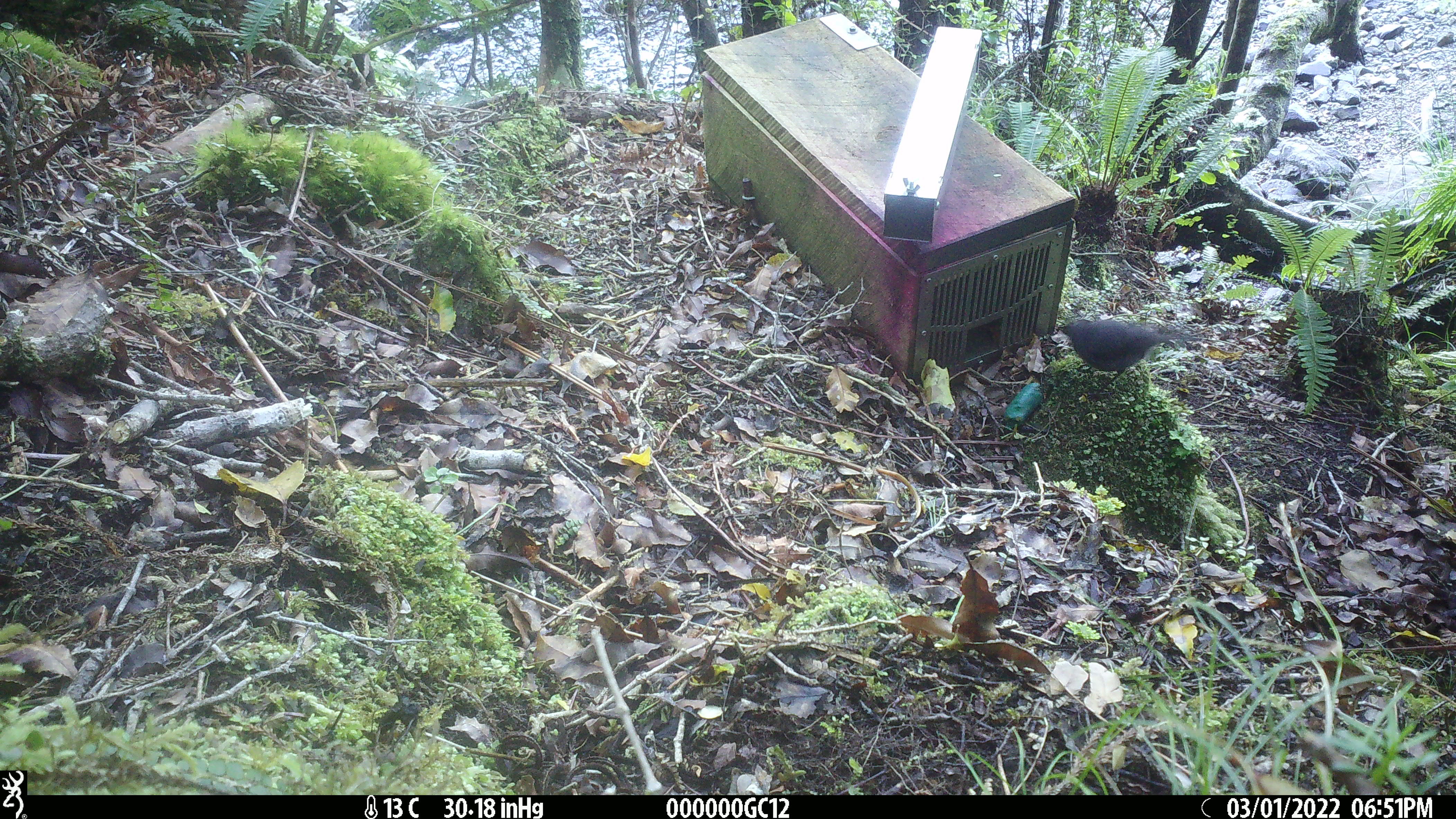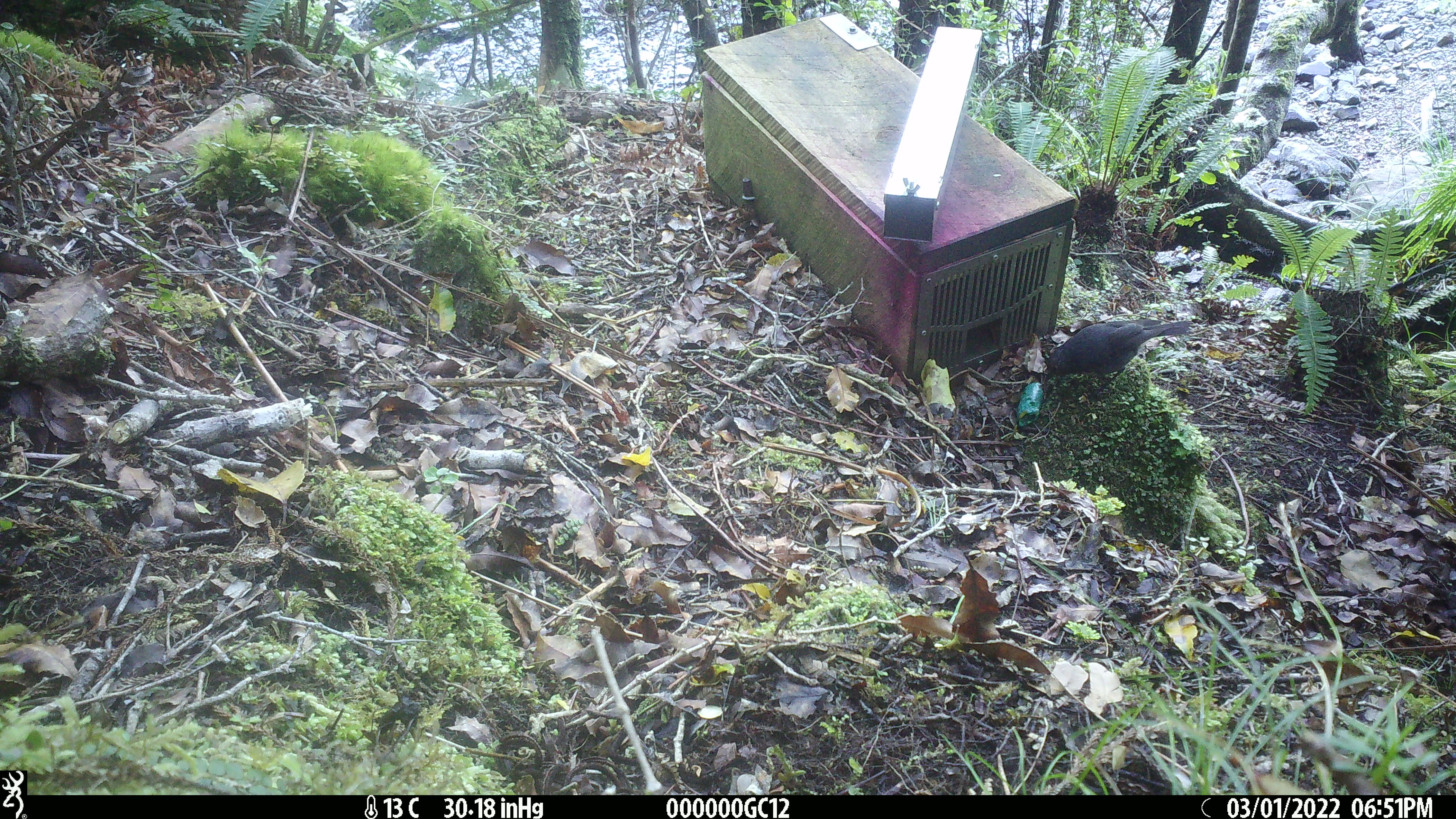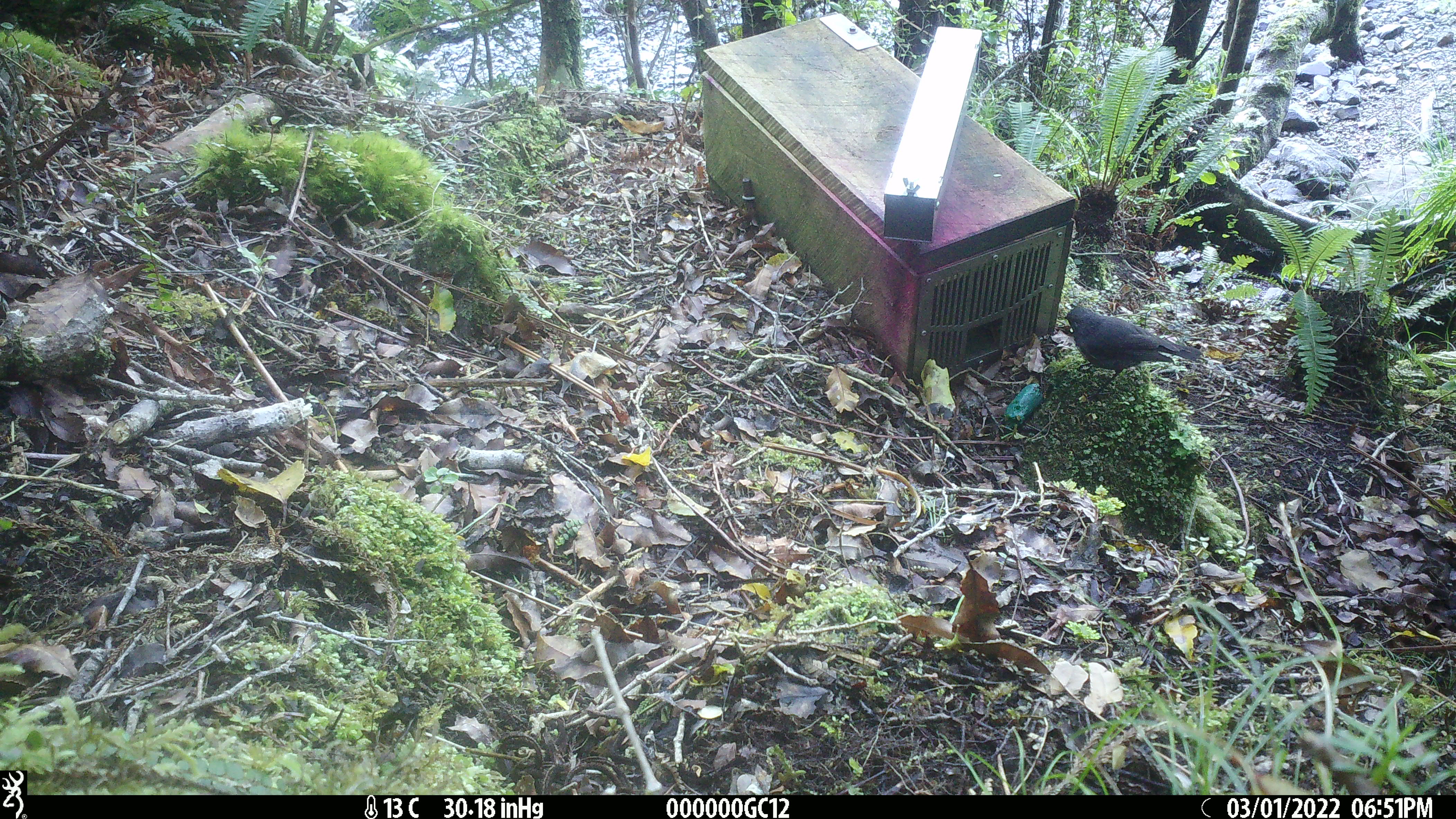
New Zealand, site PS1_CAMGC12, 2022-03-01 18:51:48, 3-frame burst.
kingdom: Animalia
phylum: Chordata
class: Aves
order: Passeriformes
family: Petroicidae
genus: Petroica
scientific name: Petroica australis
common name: new zealand robin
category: robin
Robin (new zealand robin) (Petroica australis).